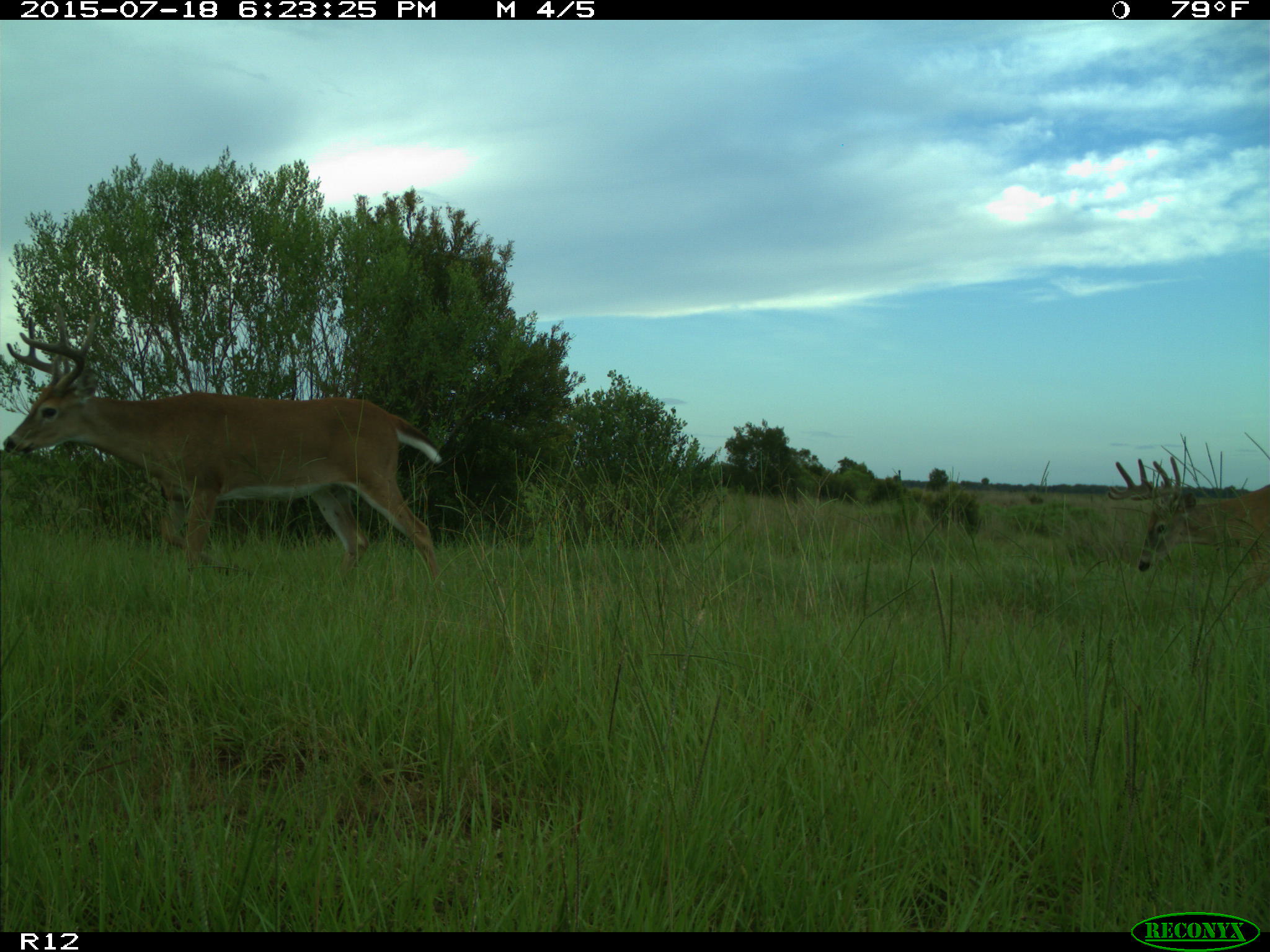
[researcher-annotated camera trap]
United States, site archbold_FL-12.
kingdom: Animalia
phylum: Chordata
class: Mammalia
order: Artiodactyla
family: Cervidae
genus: Odocoileus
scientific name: Odocoileus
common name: deer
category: unidentified deer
Unidentified deer (deer) (Odocoileus).